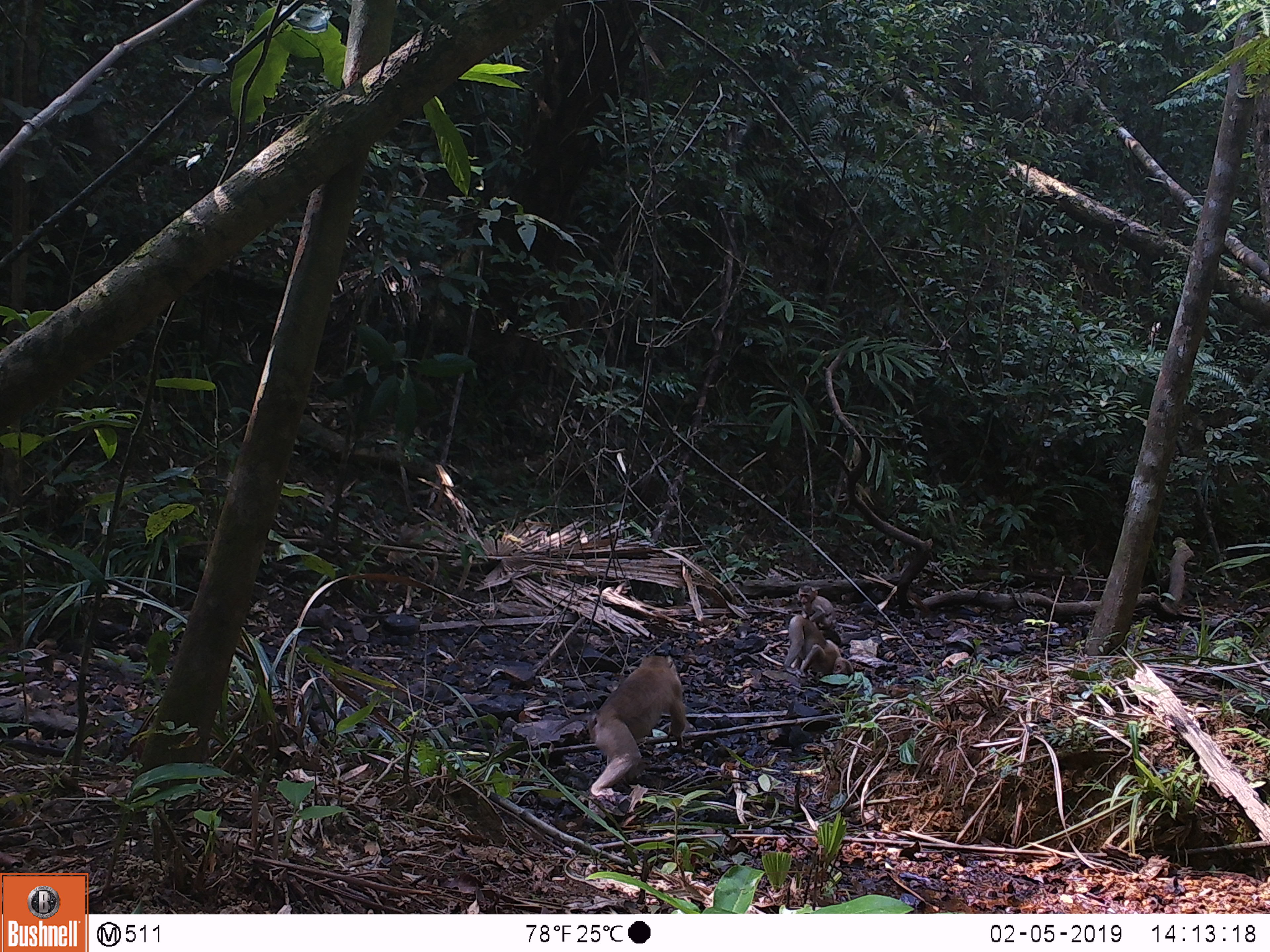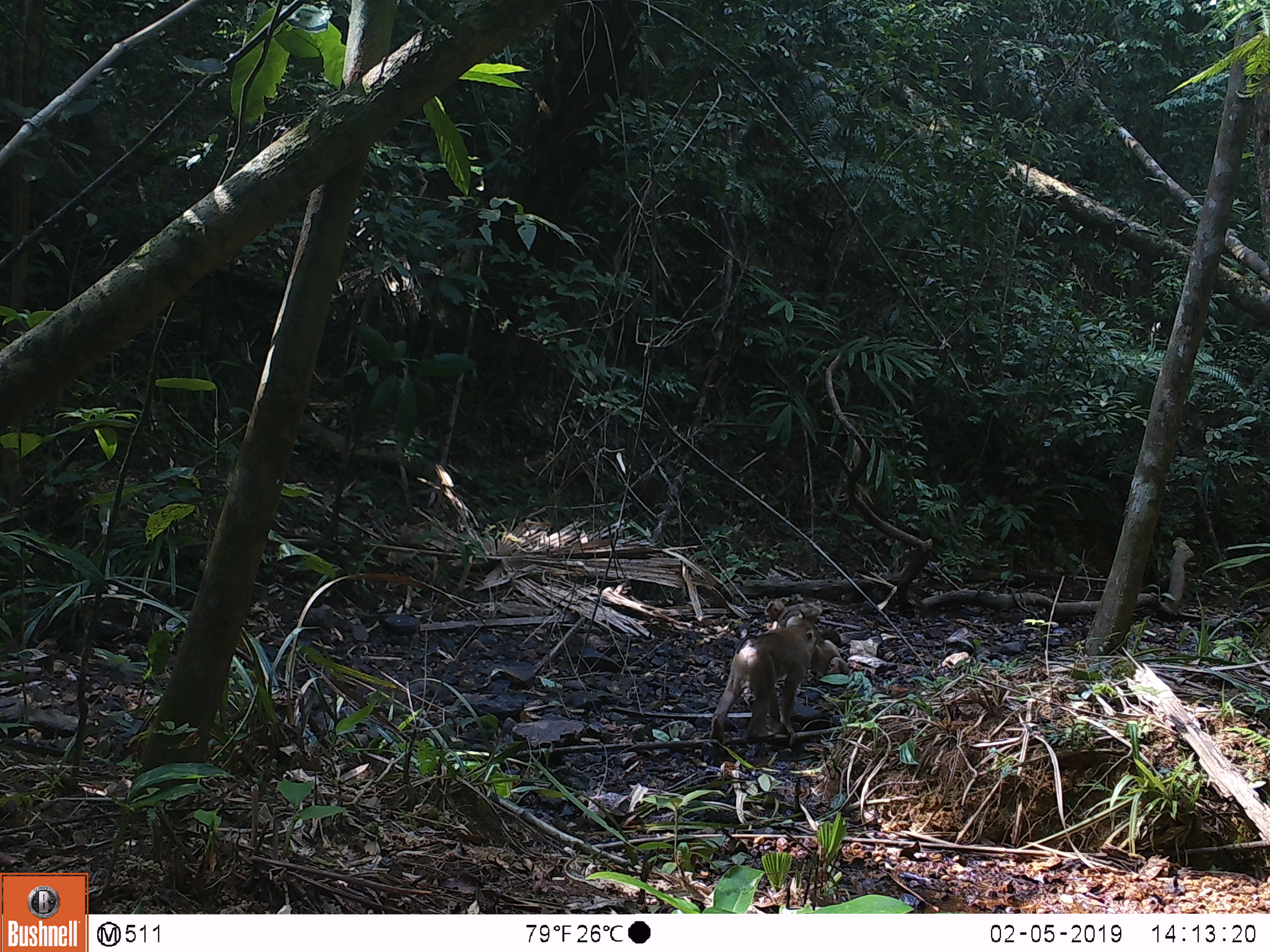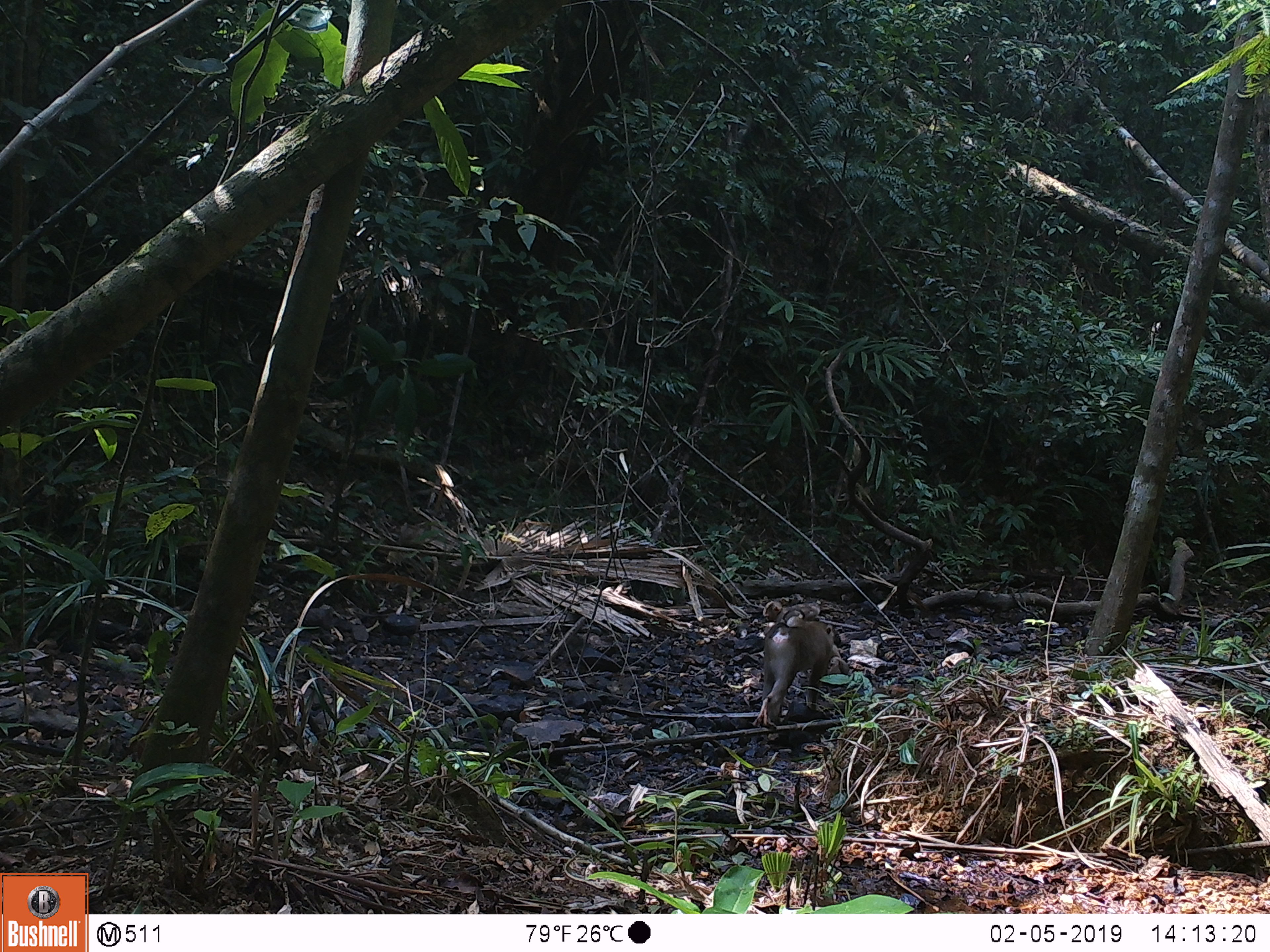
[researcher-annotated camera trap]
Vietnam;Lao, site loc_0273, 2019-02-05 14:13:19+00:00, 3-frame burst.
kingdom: Animalia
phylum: Chordata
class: Mammalia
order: Primates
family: Cercopithecidae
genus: Macaca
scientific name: Macaca nemestrina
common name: pig-tailed macaque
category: pig tailed macaque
Pig tailed macaque (pig-tailed macaque) (Macaca nemestrina). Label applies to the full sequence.